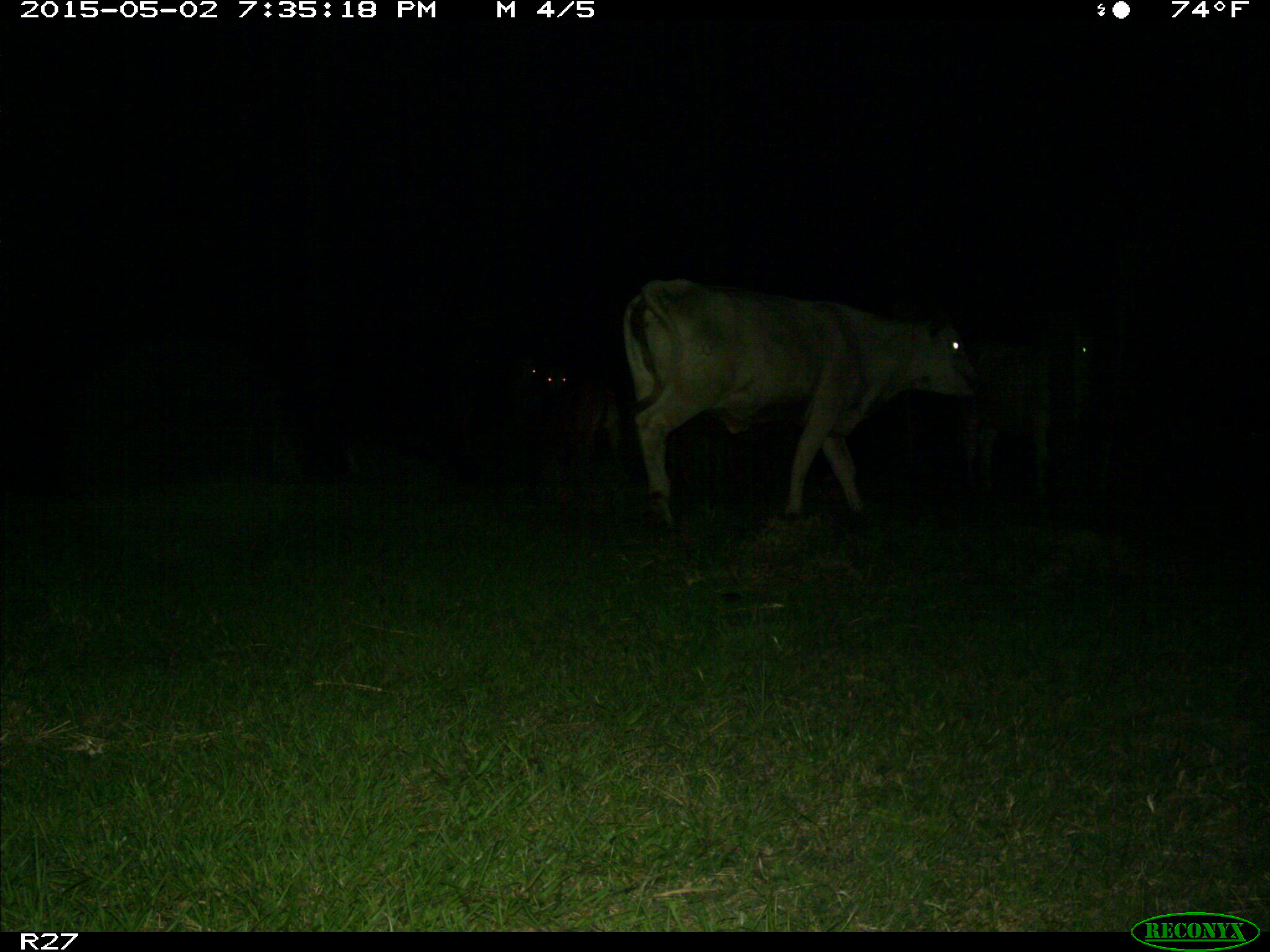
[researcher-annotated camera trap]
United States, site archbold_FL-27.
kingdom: Animalia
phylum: Chordata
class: Mammalia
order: Artiodactyla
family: Bovidae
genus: Bos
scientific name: Bos taurus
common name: domestic cow